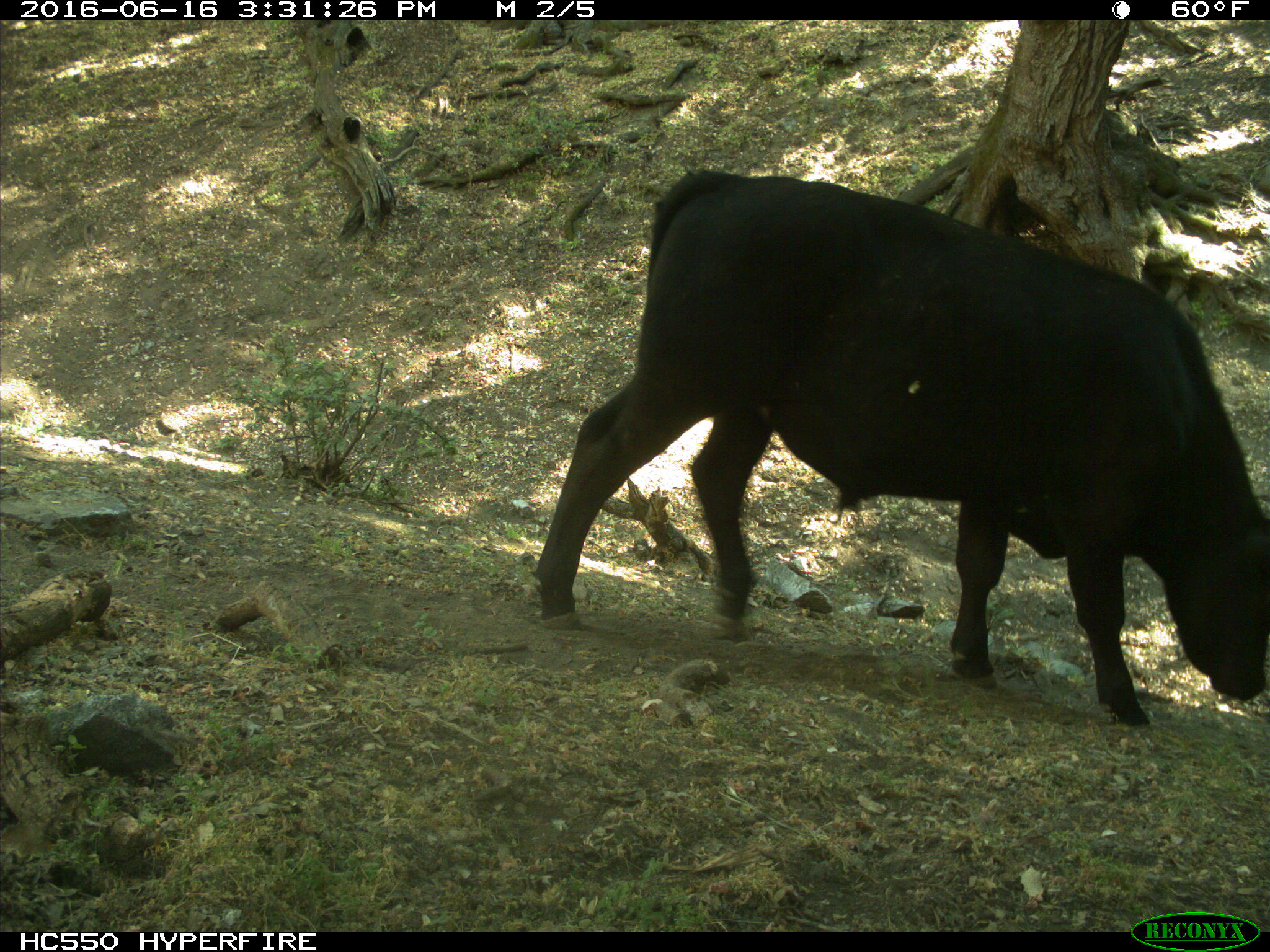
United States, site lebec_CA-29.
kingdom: Animalia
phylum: Chordata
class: Mammalia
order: Artiodactyla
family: Bovidae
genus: Bos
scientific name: Bos taurus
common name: domestic cow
Bos taurus (domestic cow).